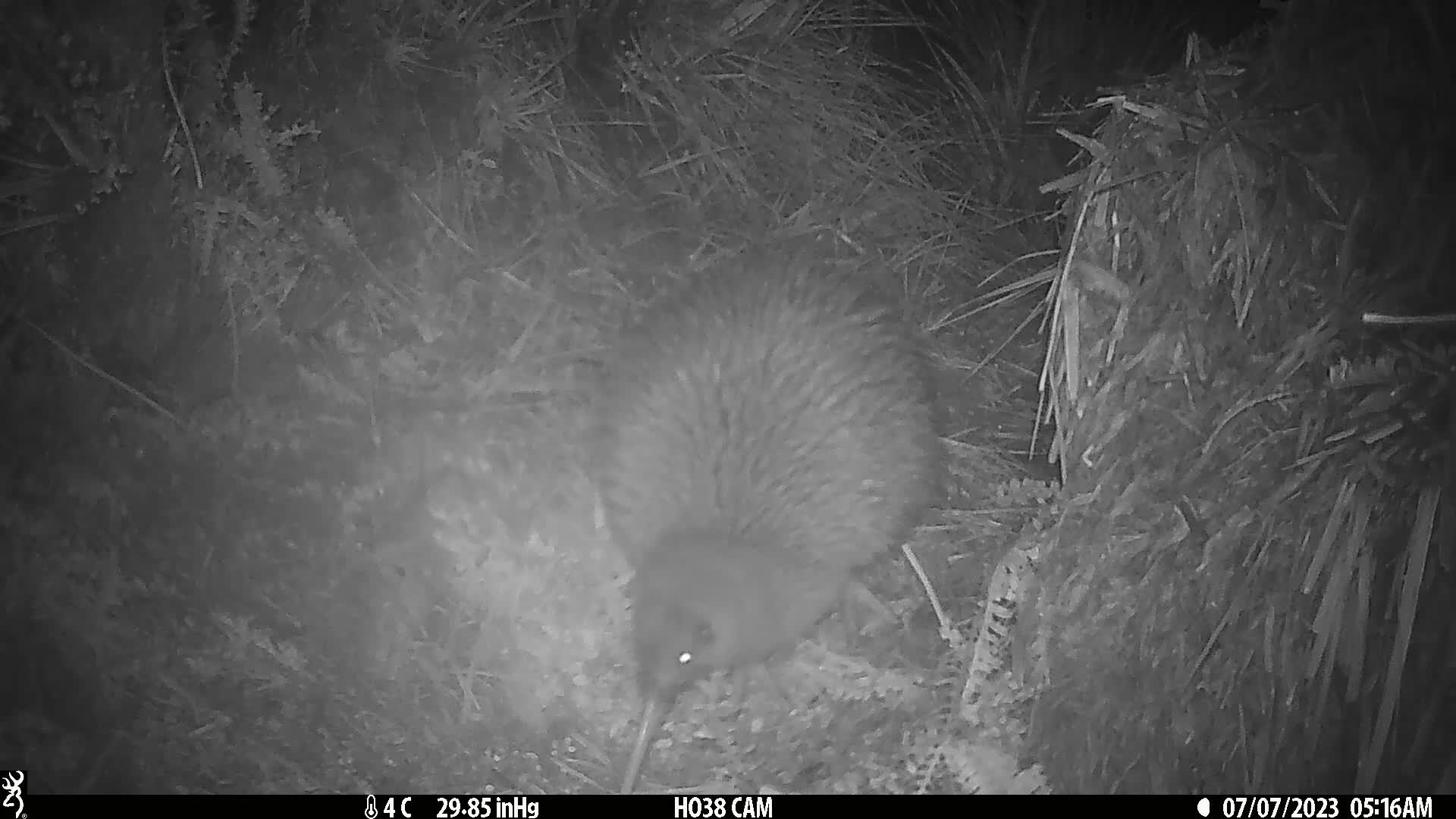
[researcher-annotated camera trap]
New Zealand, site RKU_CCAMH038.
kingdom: Animalia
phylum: Chordata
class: Aves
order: Apterygiformes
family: Apterygidae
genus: Apteryx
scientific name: Apteryx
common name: kiwi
Kiwi (Apteryx).